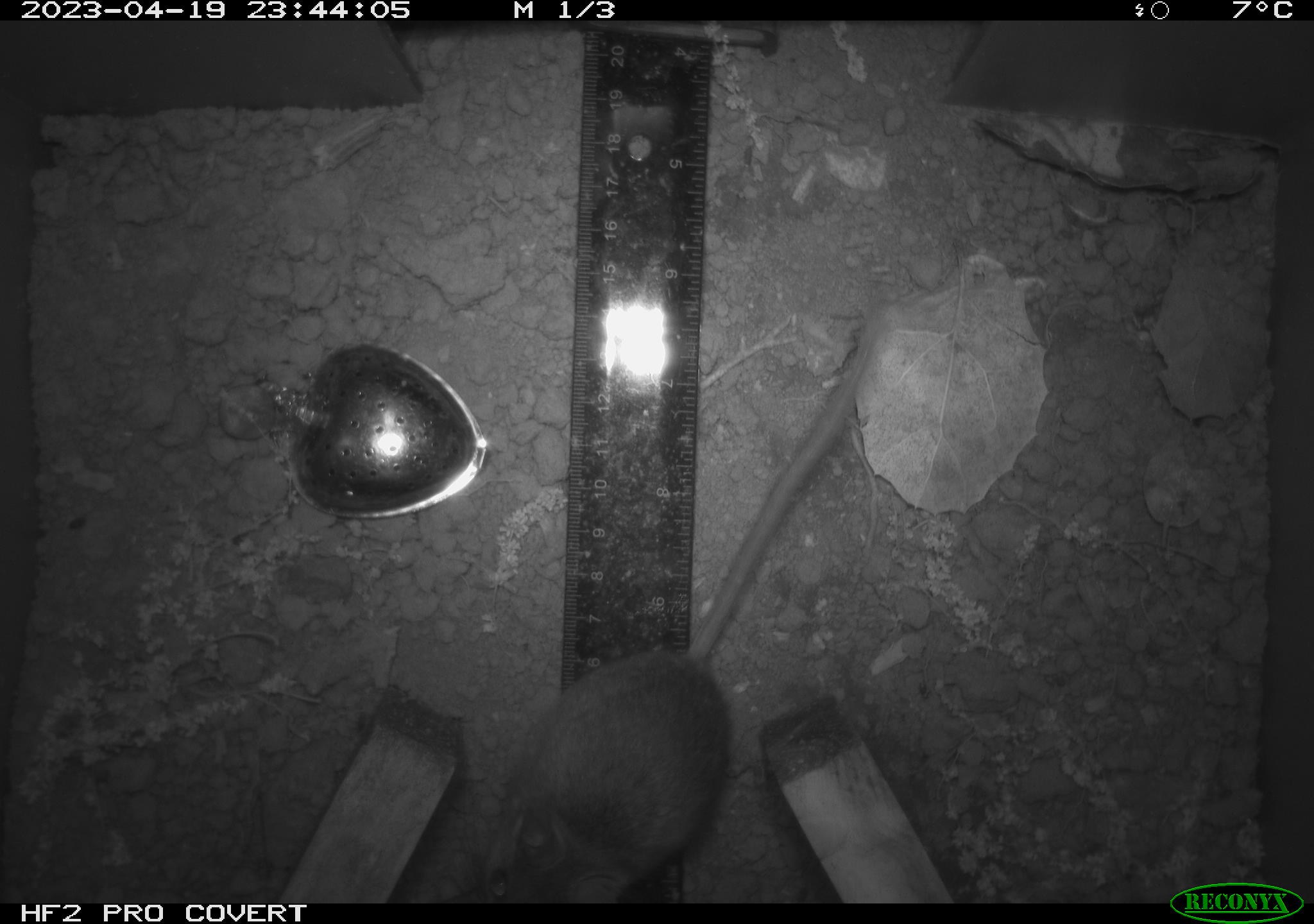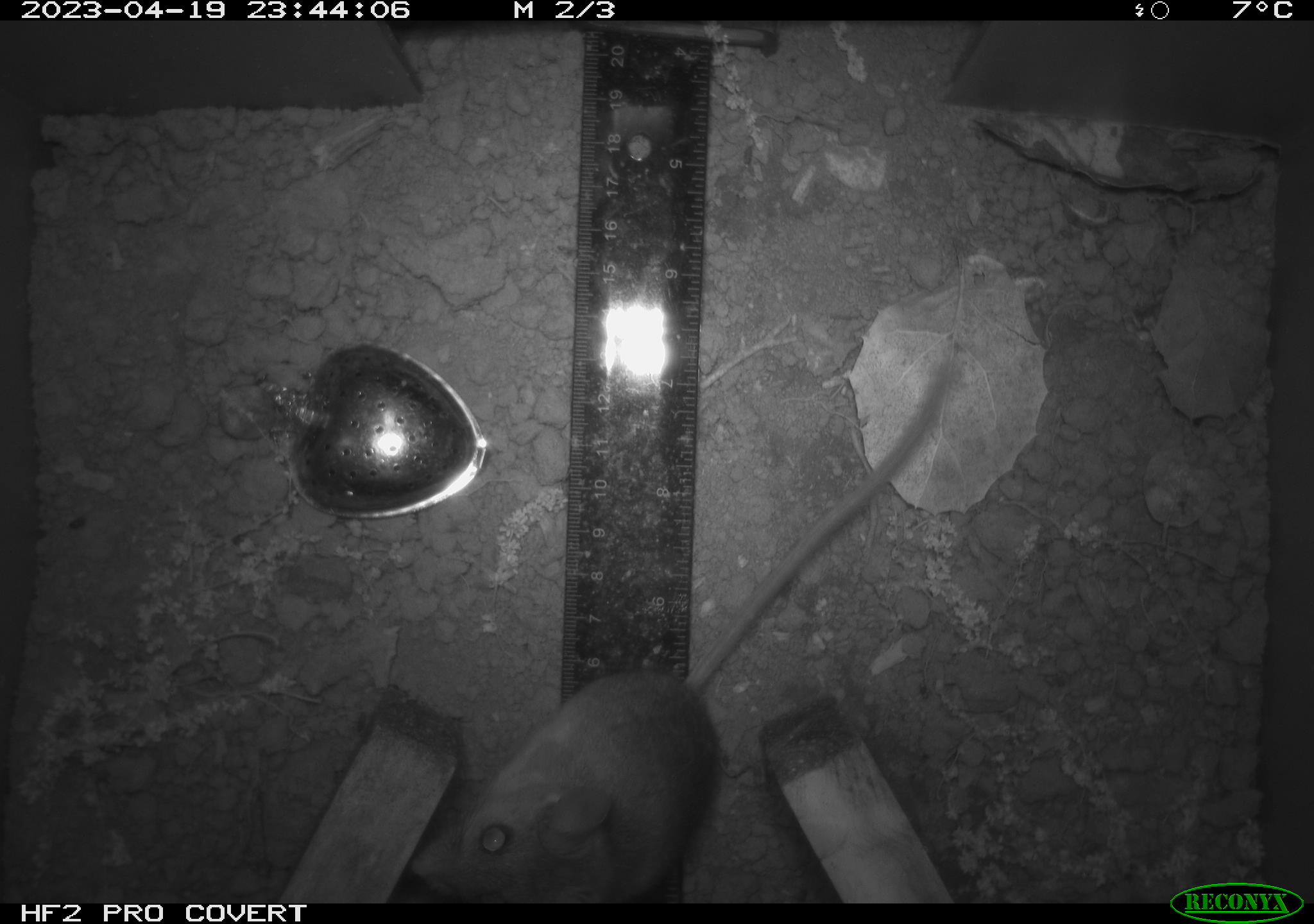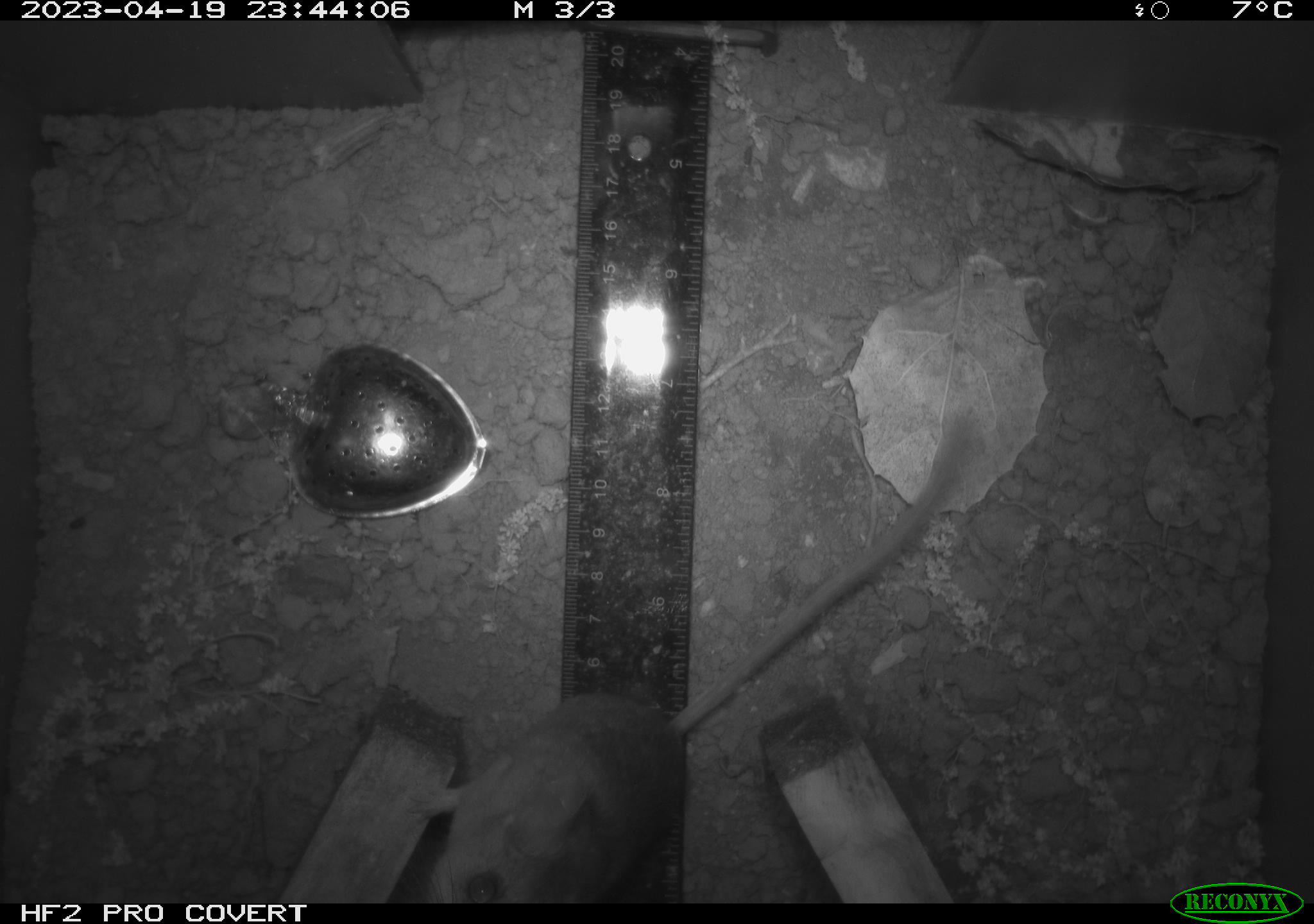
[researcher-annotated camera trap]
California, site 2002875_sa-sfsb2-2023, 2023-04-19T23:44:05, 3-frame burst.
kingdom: Animalia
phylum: Chordata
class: Mammalia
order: Rodentia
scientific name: Rodentia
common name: mouse species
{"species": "mouse species (Rodentia)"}